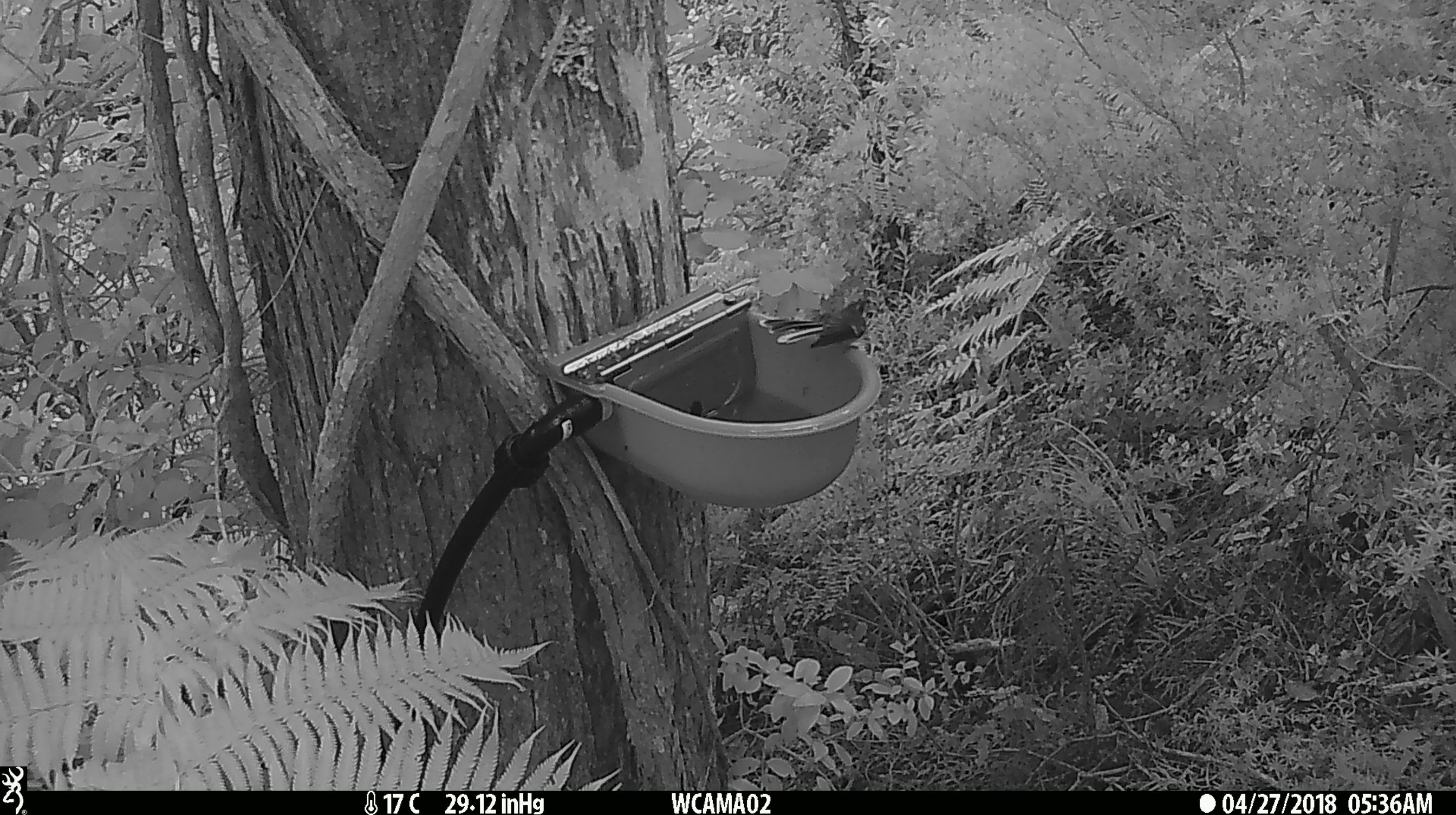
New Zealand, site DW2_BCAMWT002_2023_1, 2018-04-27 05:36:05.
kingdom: Animalia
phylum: Chordata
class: Aves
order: Passeriformes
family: Rhipiduridae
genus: Rhipidura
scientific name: Rhipidura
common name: fantails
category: fantail